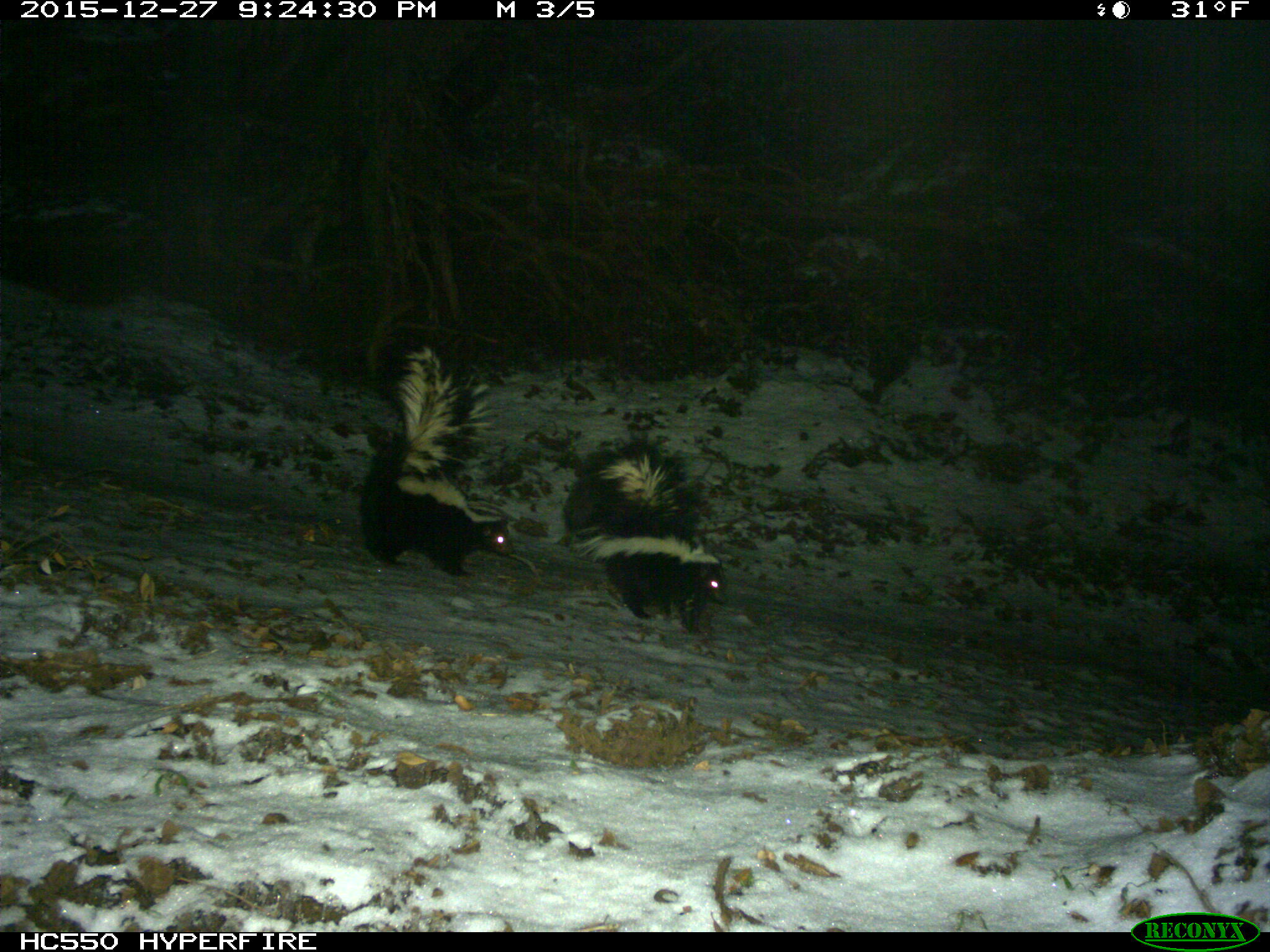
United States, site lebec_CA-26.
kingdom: Animalia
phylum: Chordata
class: Mammalia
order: Carnivora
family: Mephitidae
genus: Mephitis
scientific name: Mephitis mephitis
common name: striped skunk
Mephitis mephitis (striped skunk).